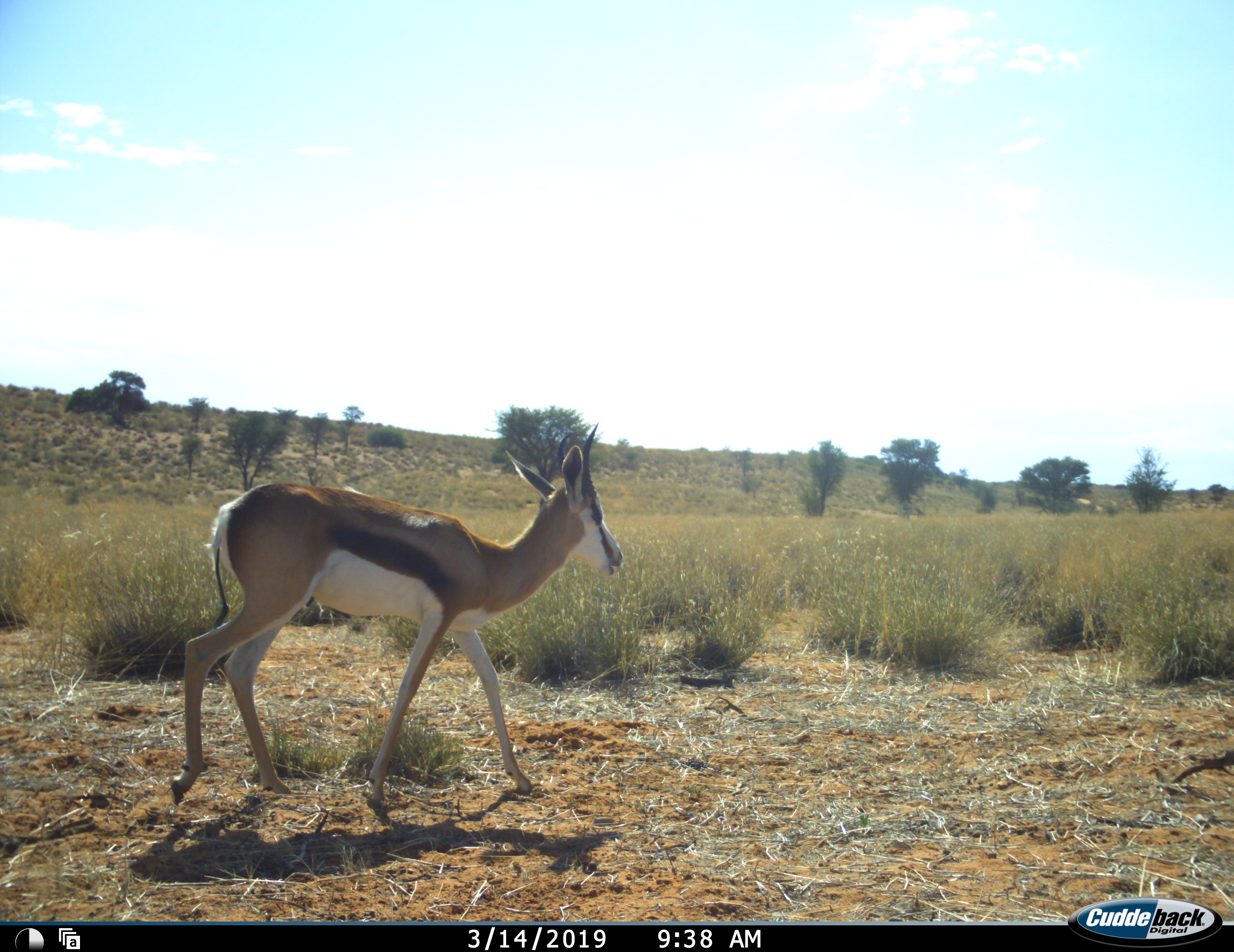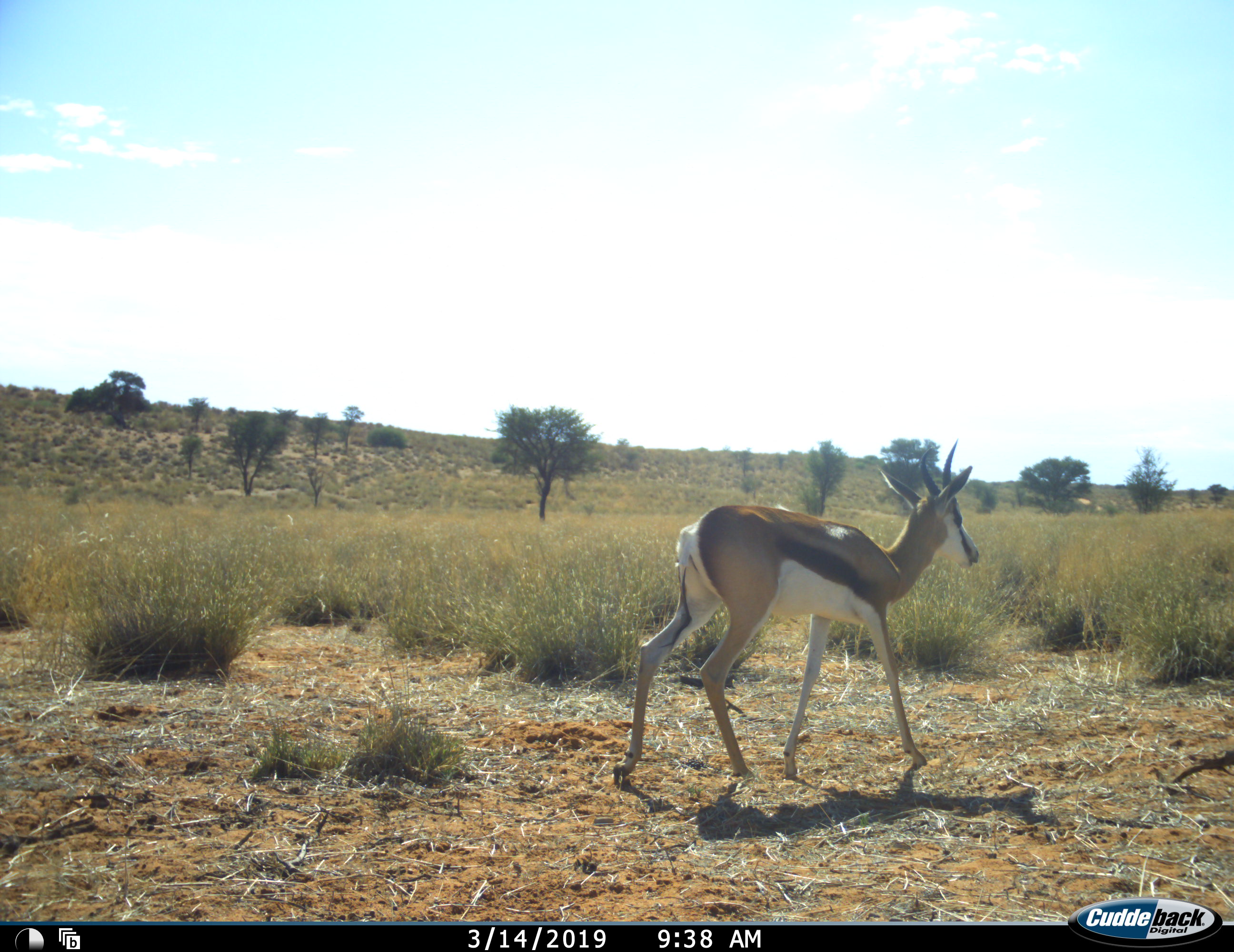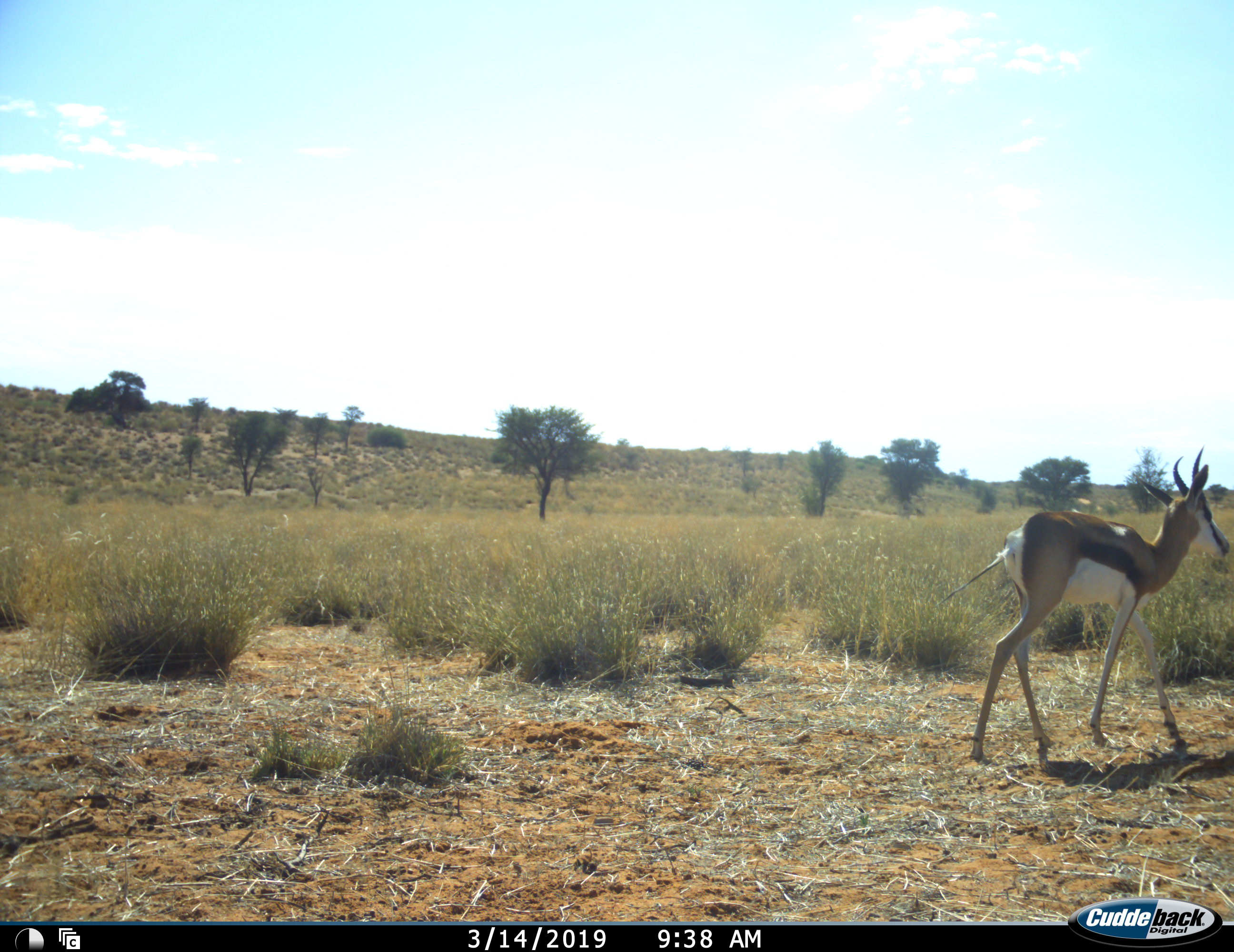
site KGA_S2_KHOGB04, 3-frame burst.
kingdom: Animalia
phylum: Chordata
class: Mammalia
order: Artiodactyla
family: Bovidae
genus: Antidorcas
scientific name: Antidorcas marsupialis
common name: springbok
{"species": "springbok (Antidorcas marsupialis)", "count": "1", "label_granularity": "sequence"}